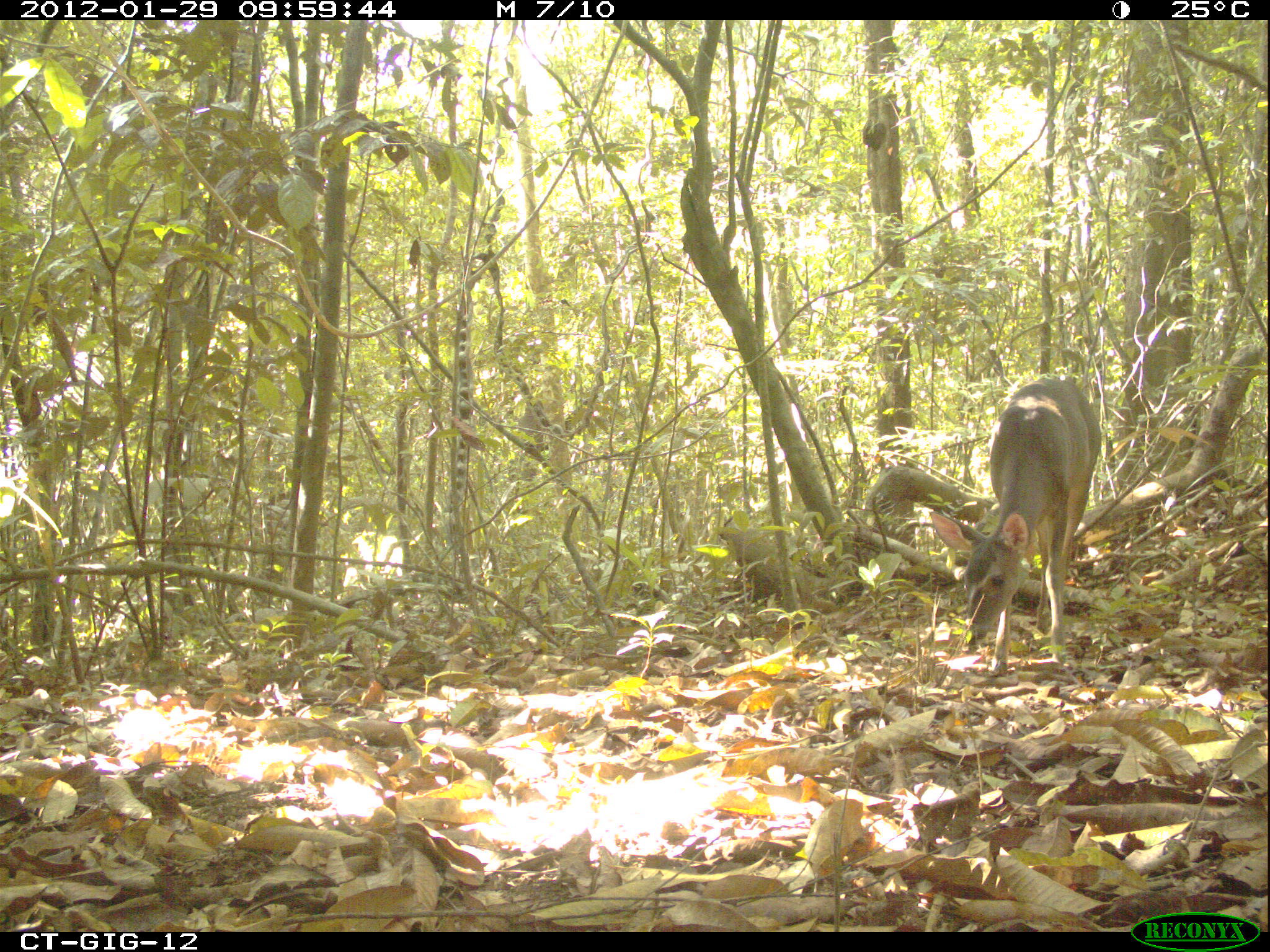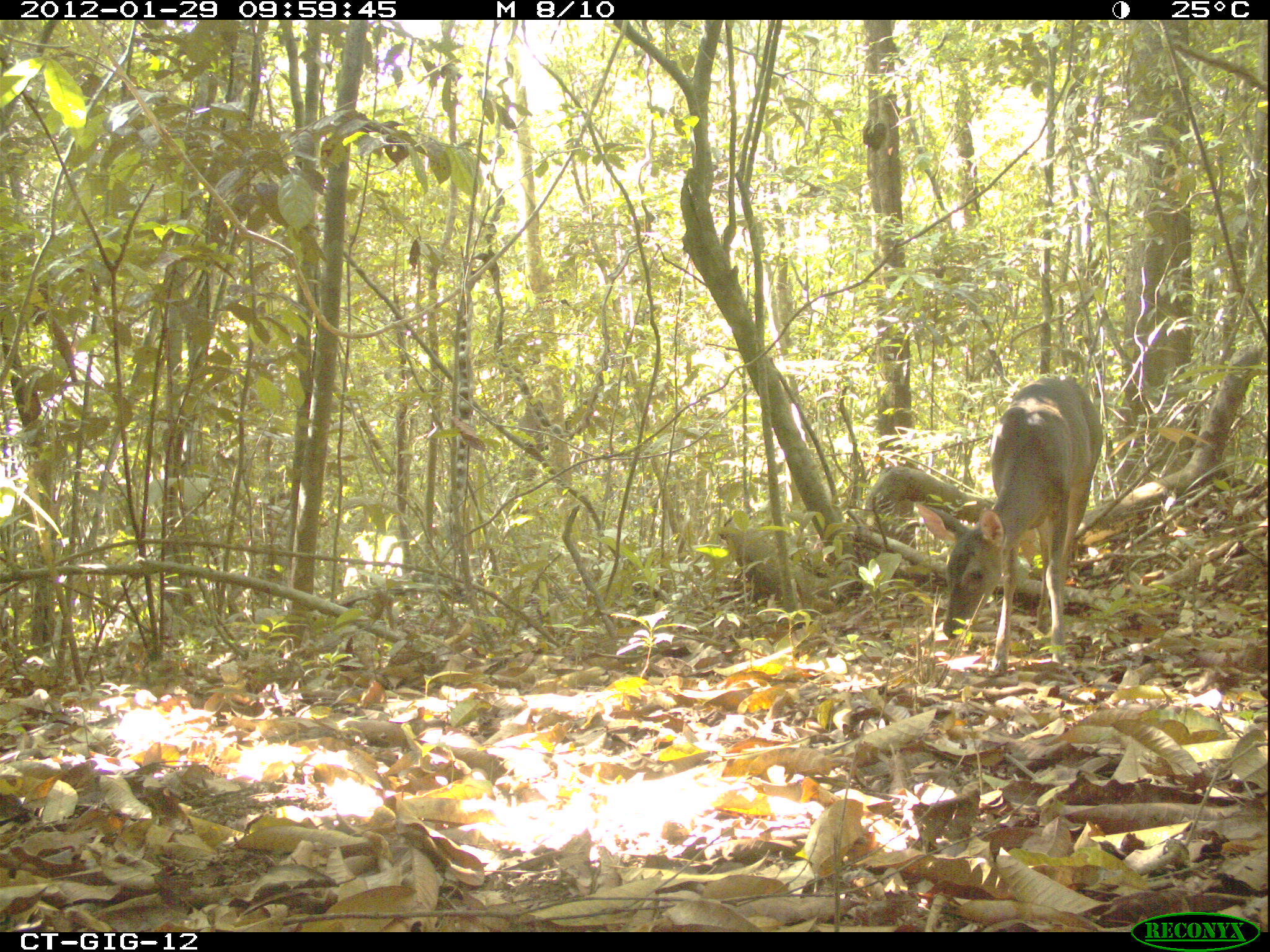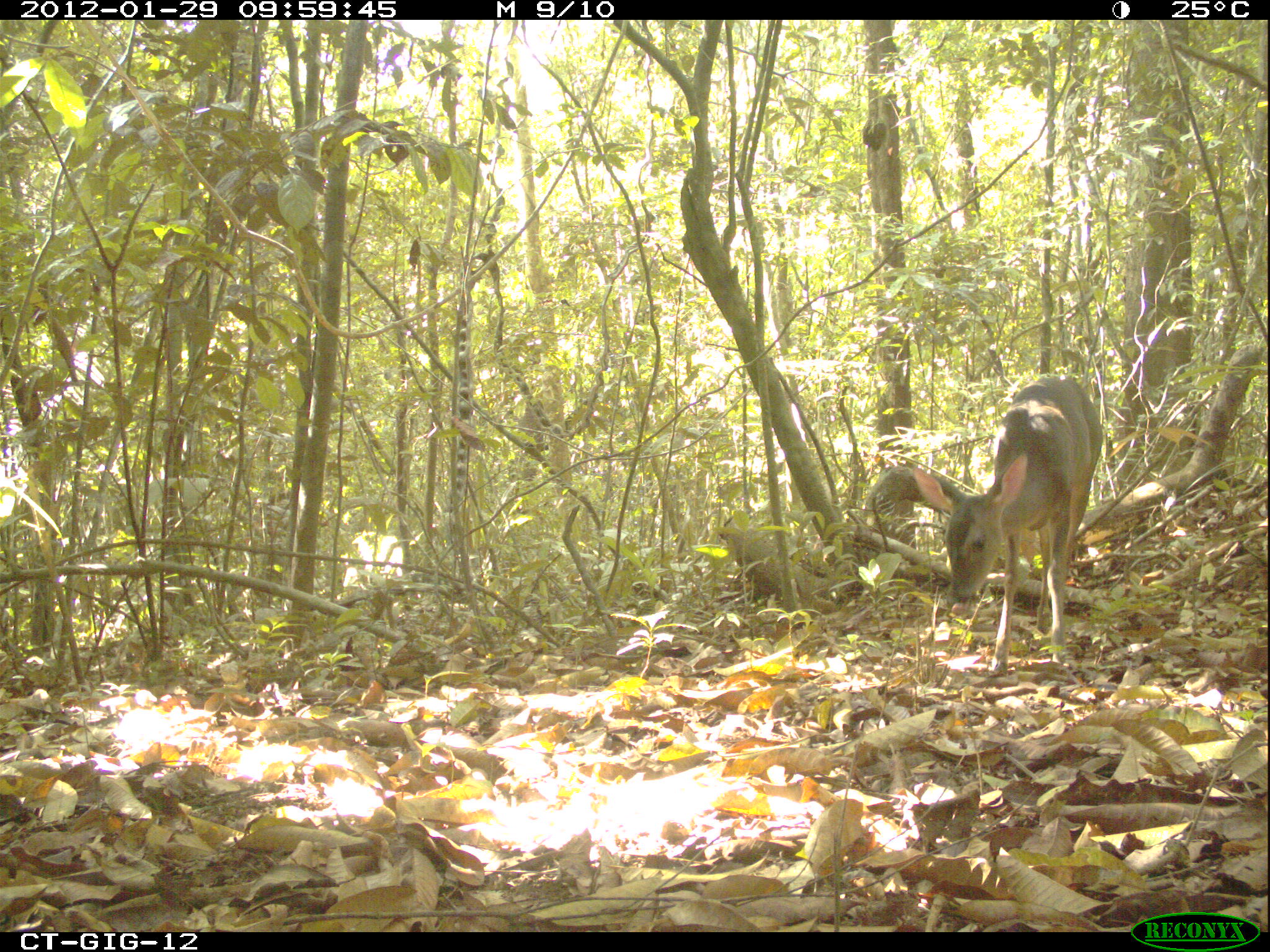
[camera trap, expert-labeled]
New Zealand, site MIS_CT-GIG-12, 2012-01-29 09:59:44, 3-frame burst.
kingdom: Animalia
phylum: Chordata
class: Mammalia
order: Artiodactyla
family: Cervidae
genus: Odocoileus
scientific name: Odocoileus virginianus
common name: white-tailed deer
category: white tailed deer